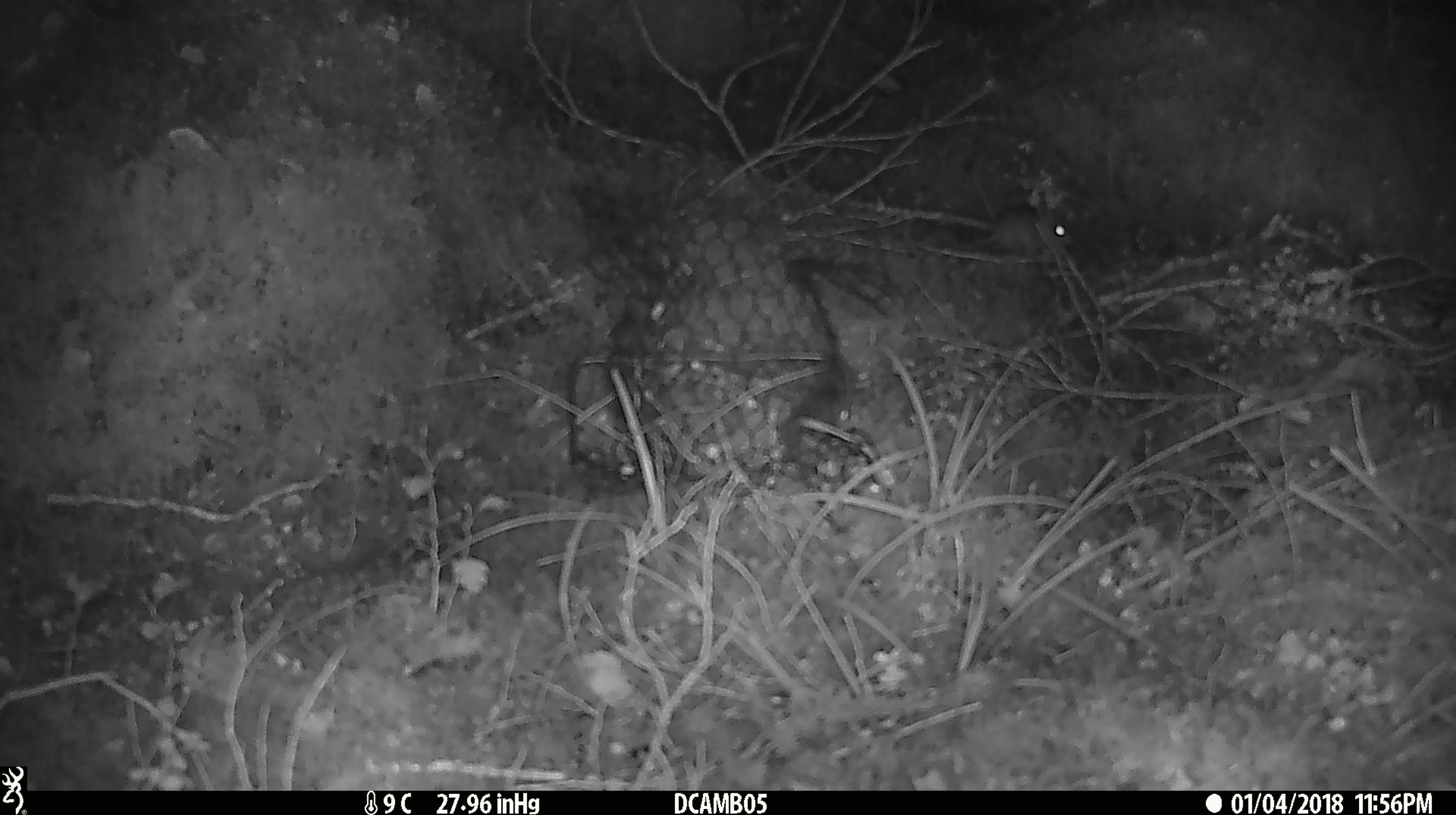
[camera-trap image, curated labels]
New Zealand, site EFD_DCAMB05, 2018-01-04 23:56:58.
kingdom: Animalia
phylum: Chordata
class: Mammalia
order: Rodentia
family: Muridae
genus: Mus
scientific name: Mus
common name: mouse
Mouse (Mus).